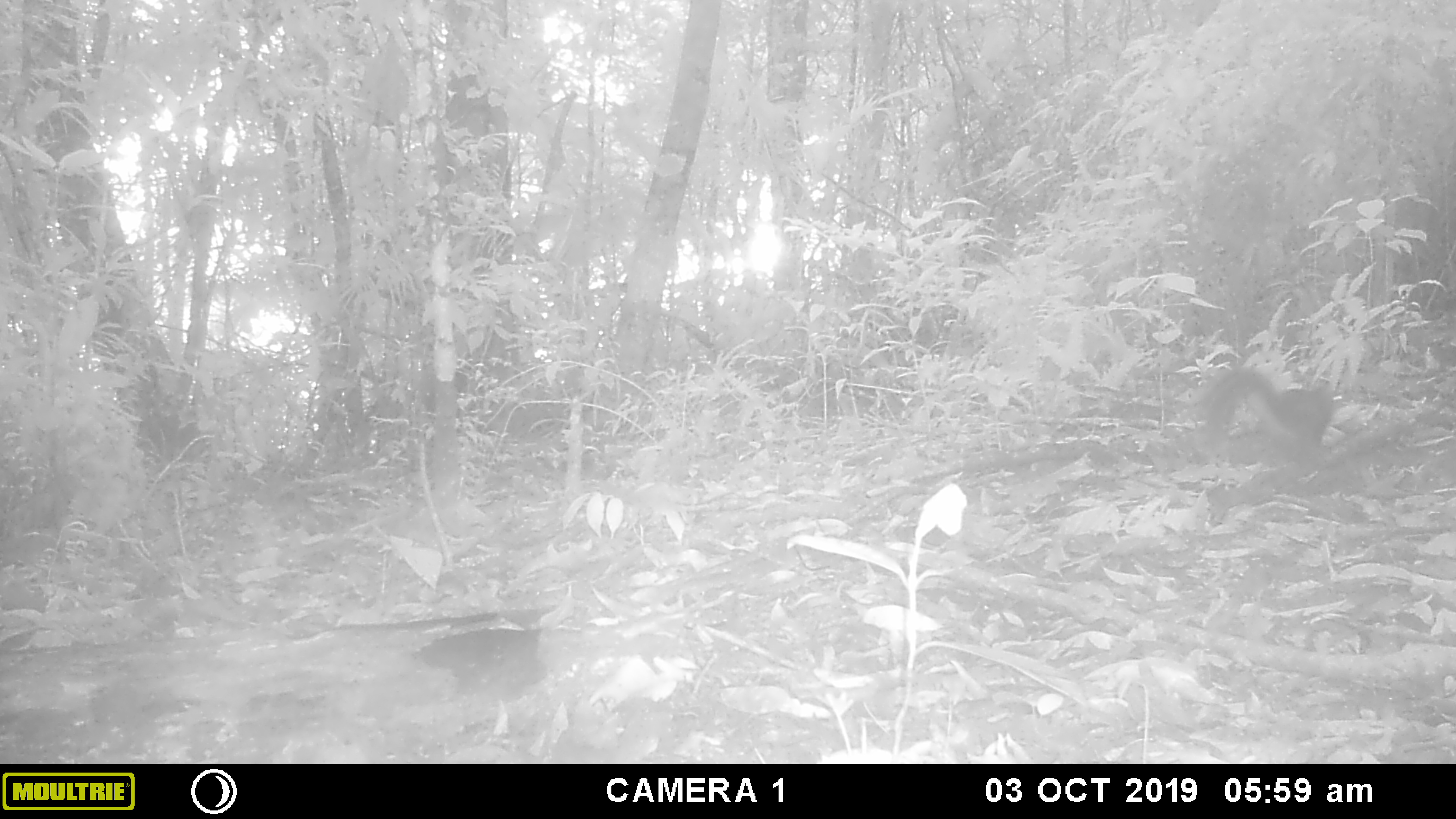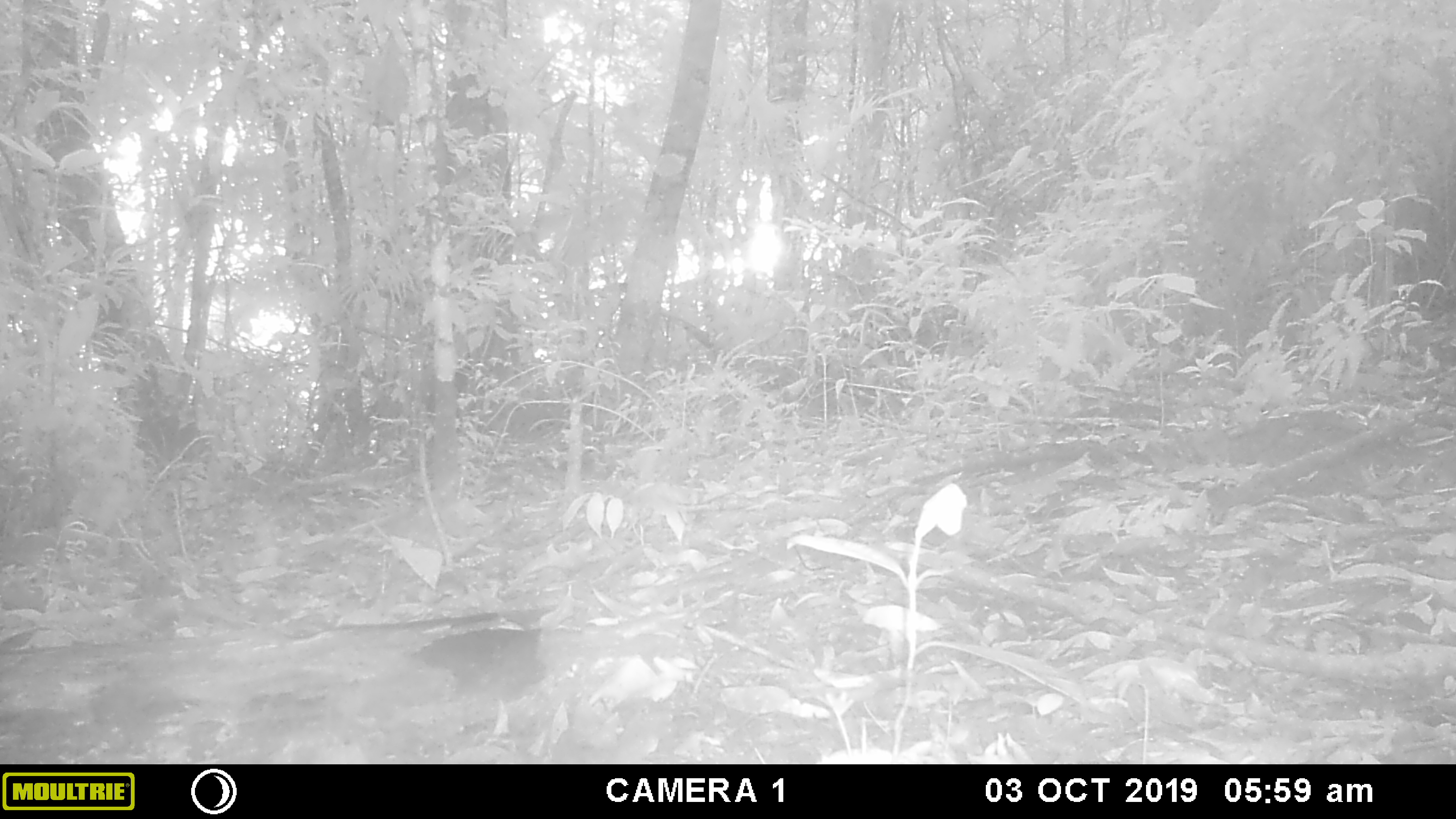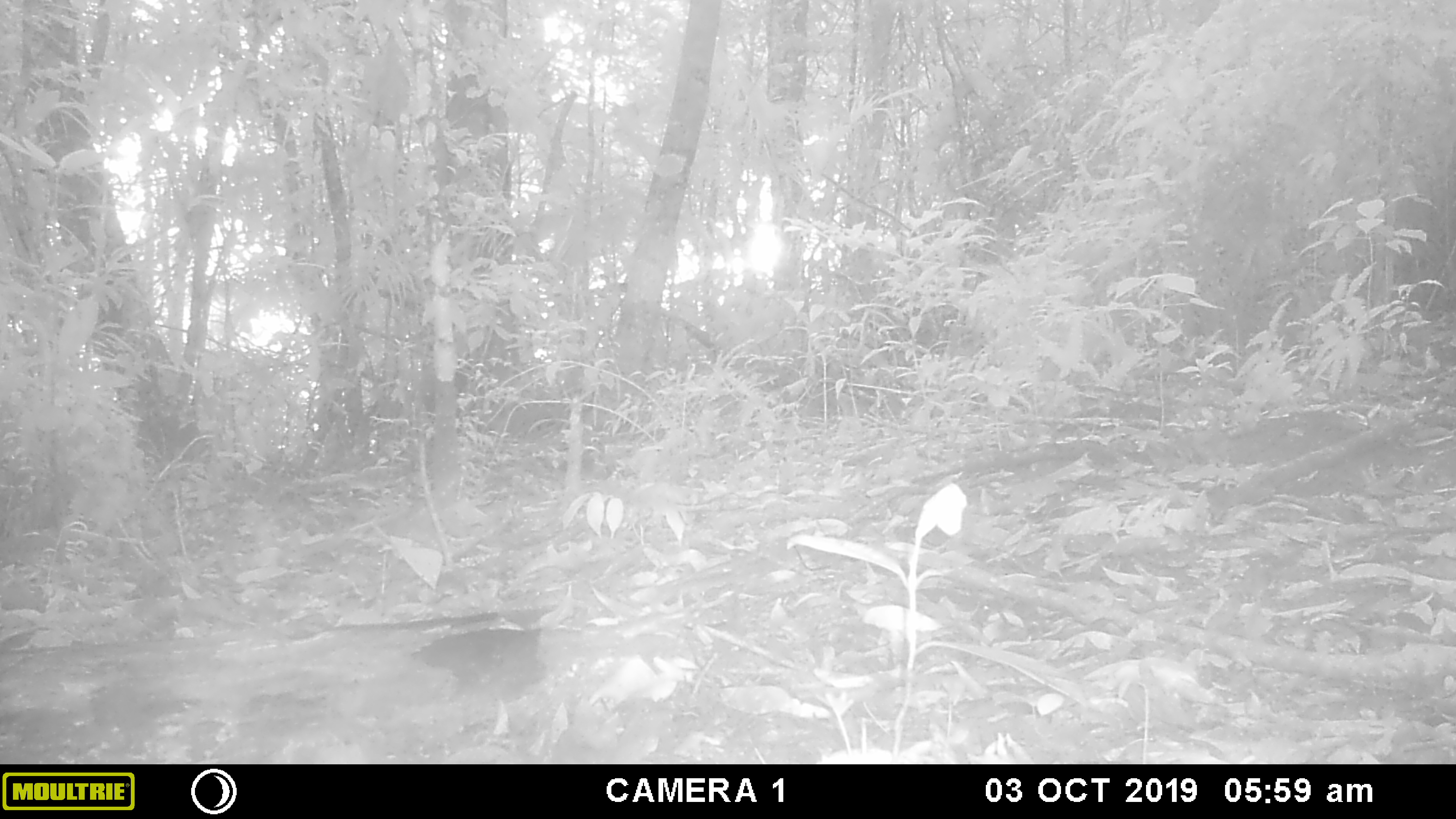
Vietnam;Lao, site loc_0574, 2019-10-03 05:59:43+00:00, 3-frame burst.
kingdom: Animalia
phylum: Chordata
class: Mammalia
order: Rodentia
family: Sciuridae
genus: Sciurus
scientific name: Sciurus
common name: squirrel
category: unidentified squirrel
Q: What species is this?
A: Unidentified squirrel (squirrel) (Sciurus).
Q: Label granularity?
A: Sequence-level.